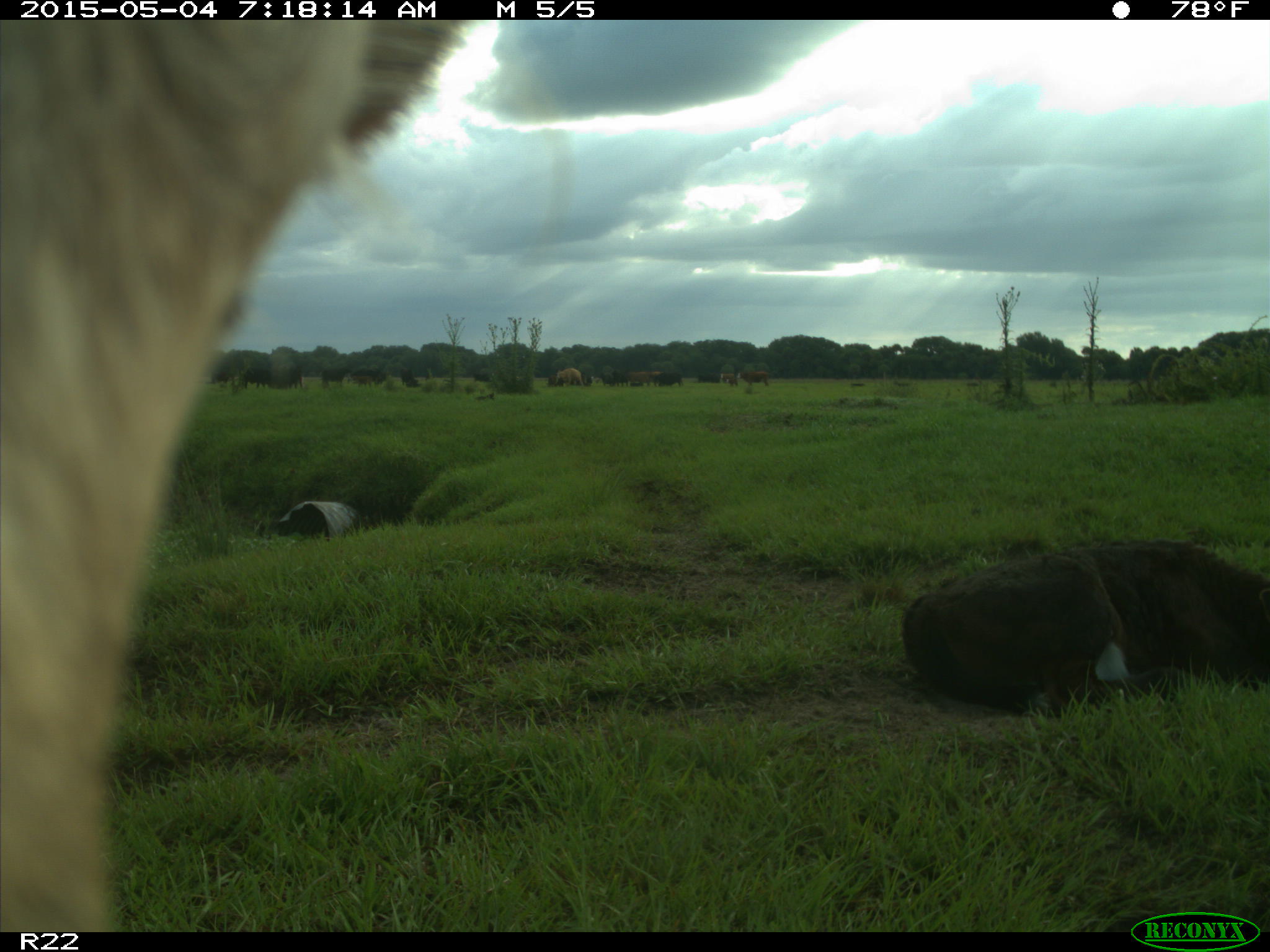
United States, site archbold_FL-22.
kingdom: Animalia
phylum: Chordata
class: Mammalia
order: Artiodactyla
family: Bovidae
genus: Bos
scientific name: Bos taurus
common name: domestic cow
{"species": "Bos taurus (domestic cow)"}